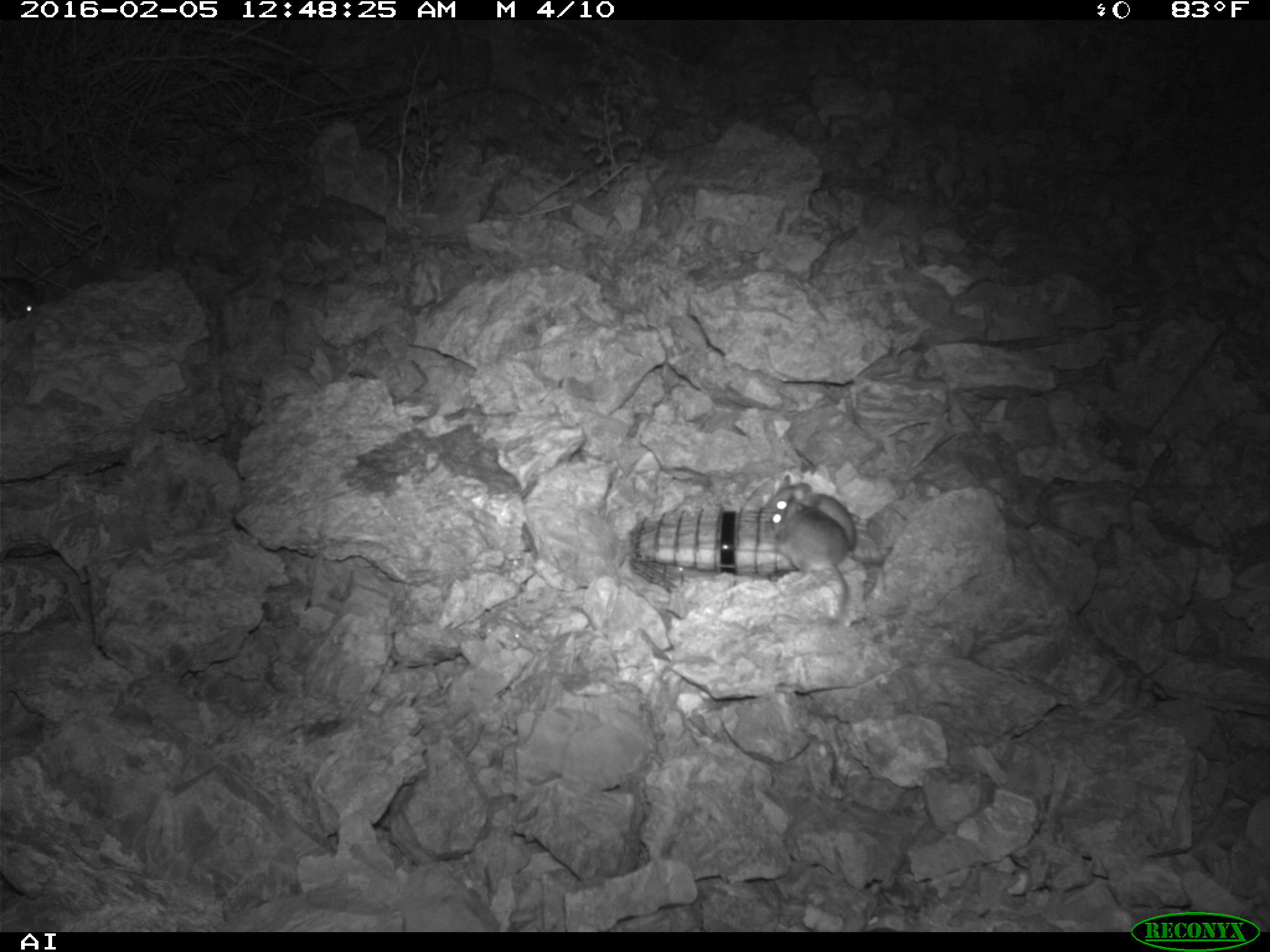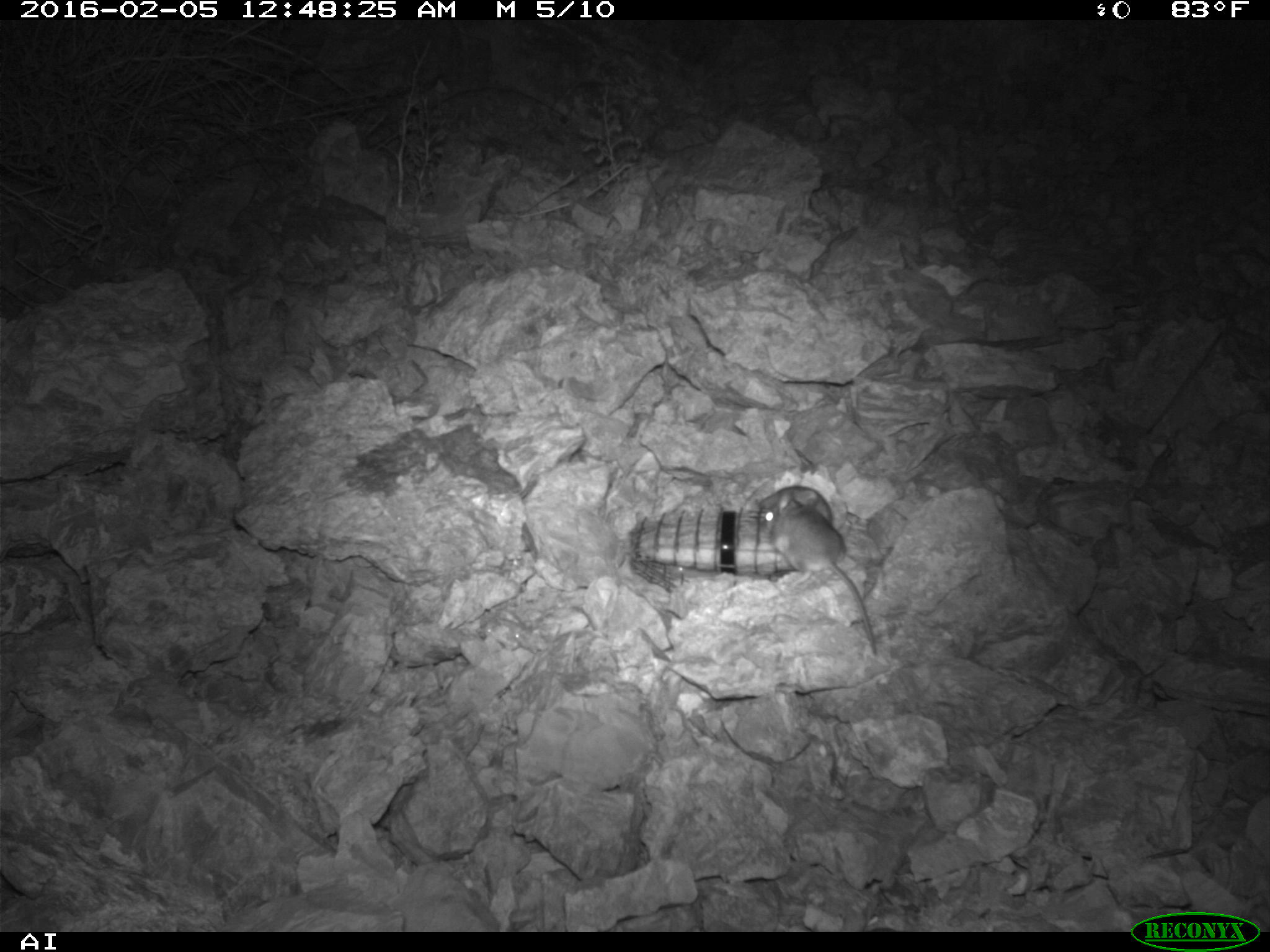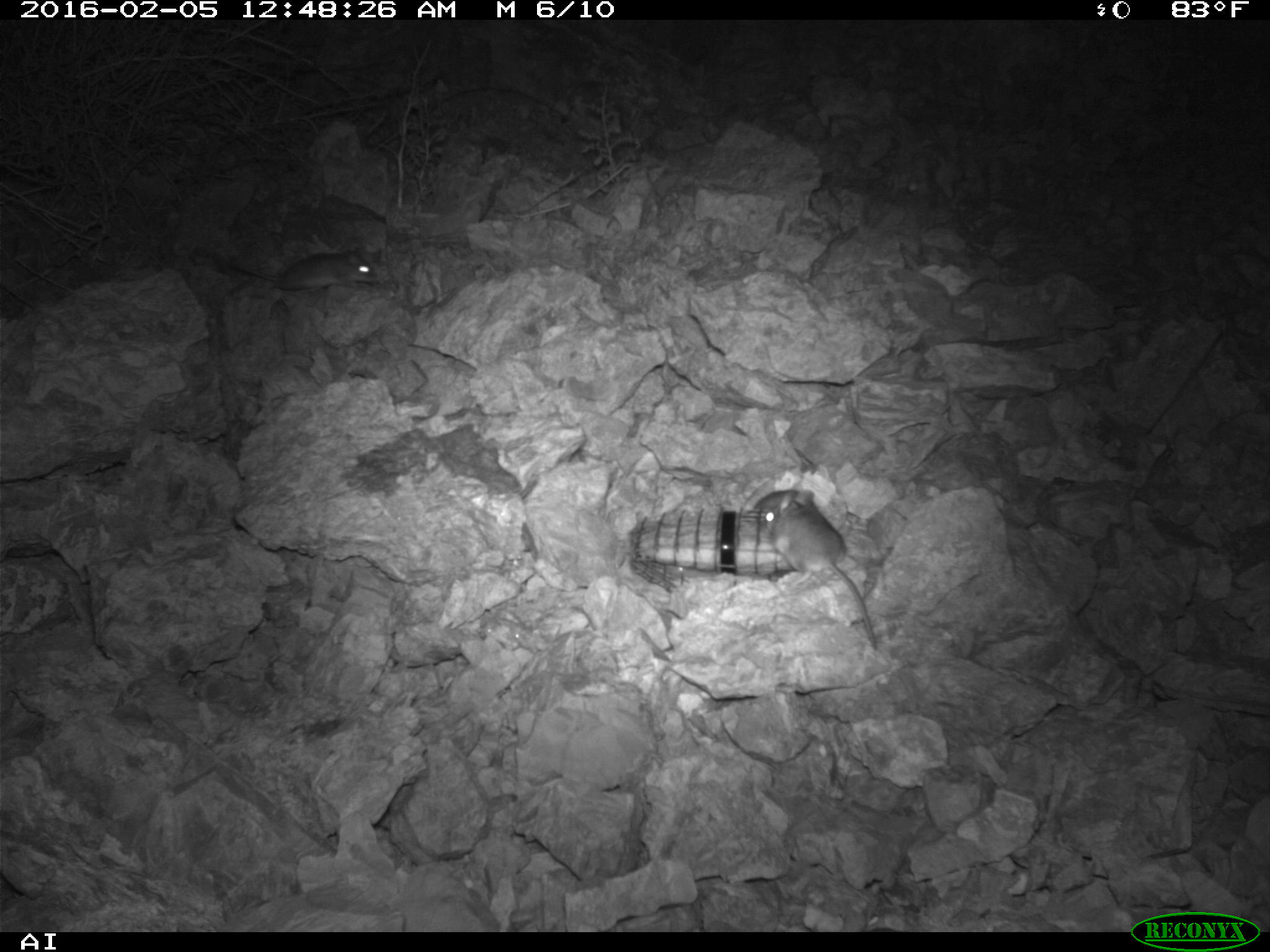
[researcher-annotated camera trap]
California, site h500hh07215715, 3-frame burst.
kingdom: Animalia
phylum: Chordata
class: Mammalia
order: Rodentia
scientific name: Rodentia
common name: rodent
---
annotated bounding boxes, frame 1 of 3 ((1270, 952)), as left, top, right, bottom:
rodent: 764, 496, 850, 628; 761, 474, 855, 555; 0, 276, 38, 320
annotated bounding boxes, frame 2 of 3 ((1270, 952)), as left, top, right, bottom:
rodent: 760, 490, 876, 654; 753, 485, 832, 531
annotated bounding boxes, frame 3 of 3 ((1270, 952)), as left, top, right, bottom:
rodent: 765, 489, 876, 650; 229, 244, 376, 292; 753, 490, 801, 509